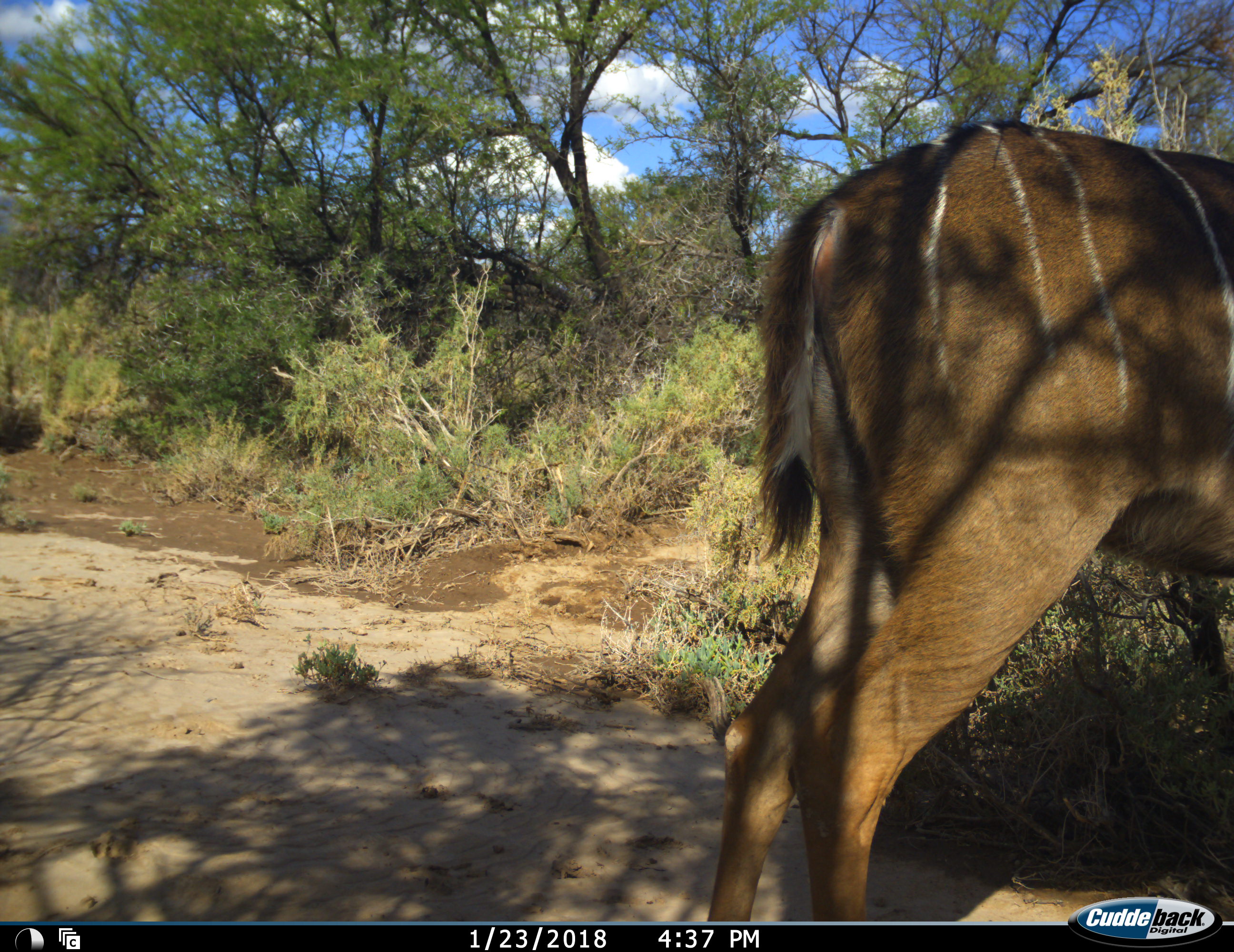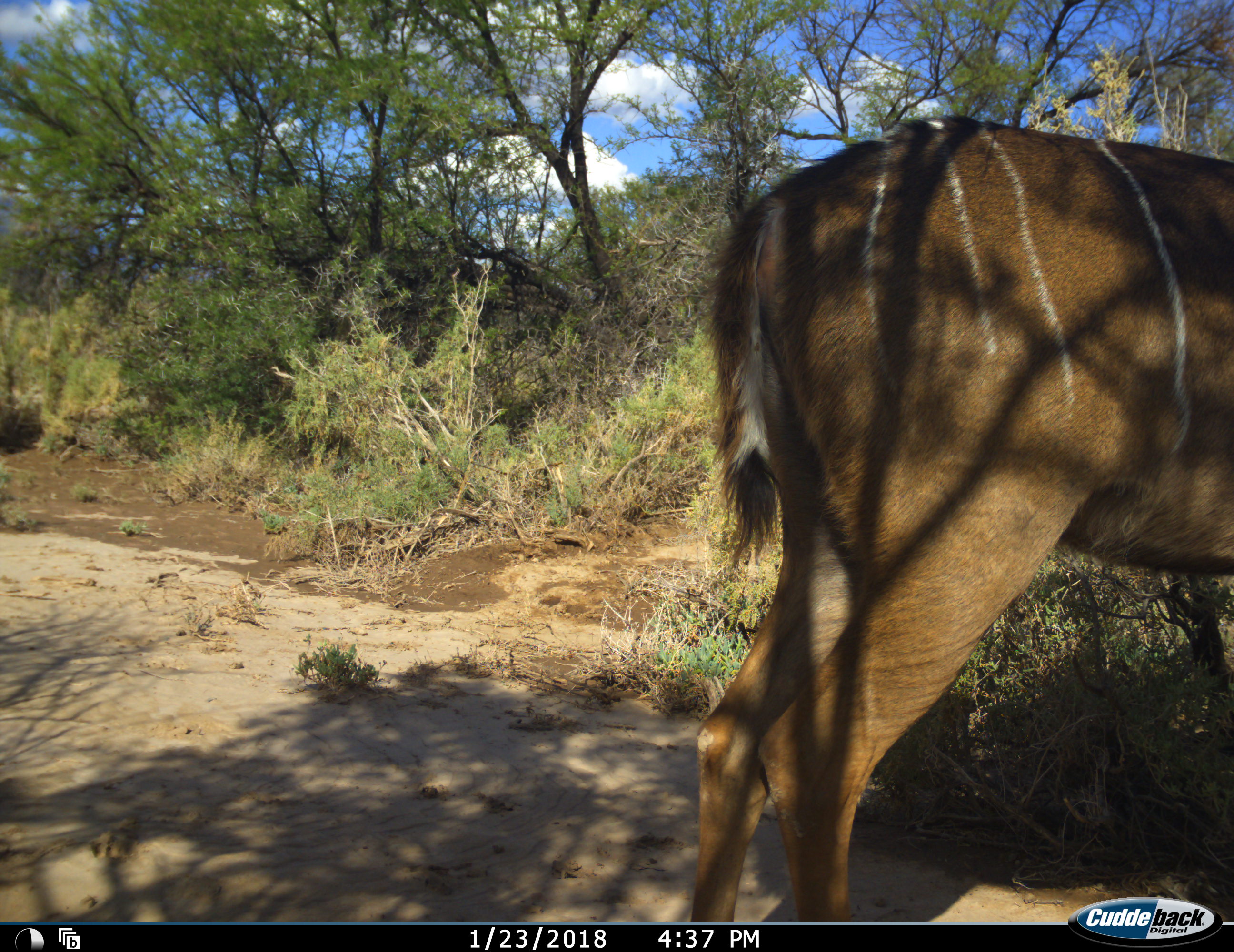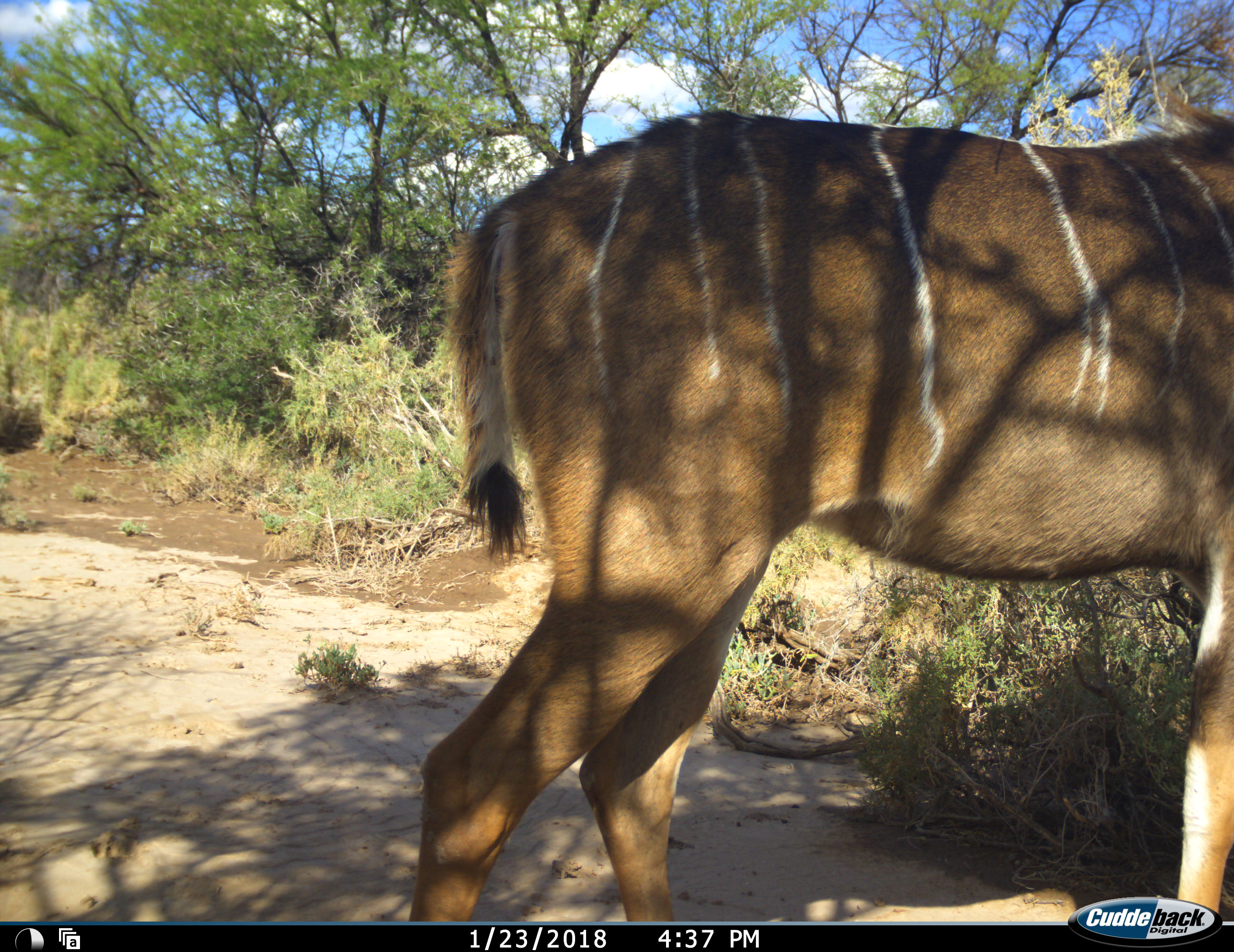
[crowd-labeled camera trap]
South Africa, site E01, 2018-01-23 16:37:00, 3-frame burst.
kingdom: Animalia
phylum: Chordata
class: Mammalia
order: Artiodactyla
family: Bovidae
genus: Tragelaphus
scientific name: Tragelaphus strepsiceros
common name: greater kudu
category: kudu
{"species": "kudu (greater kudu) (Tragelaphus strepsiceros)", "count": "1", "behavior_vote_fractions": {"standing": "60%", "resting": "0%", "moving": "60%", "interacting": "0%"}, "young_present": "0%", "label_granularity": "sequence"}